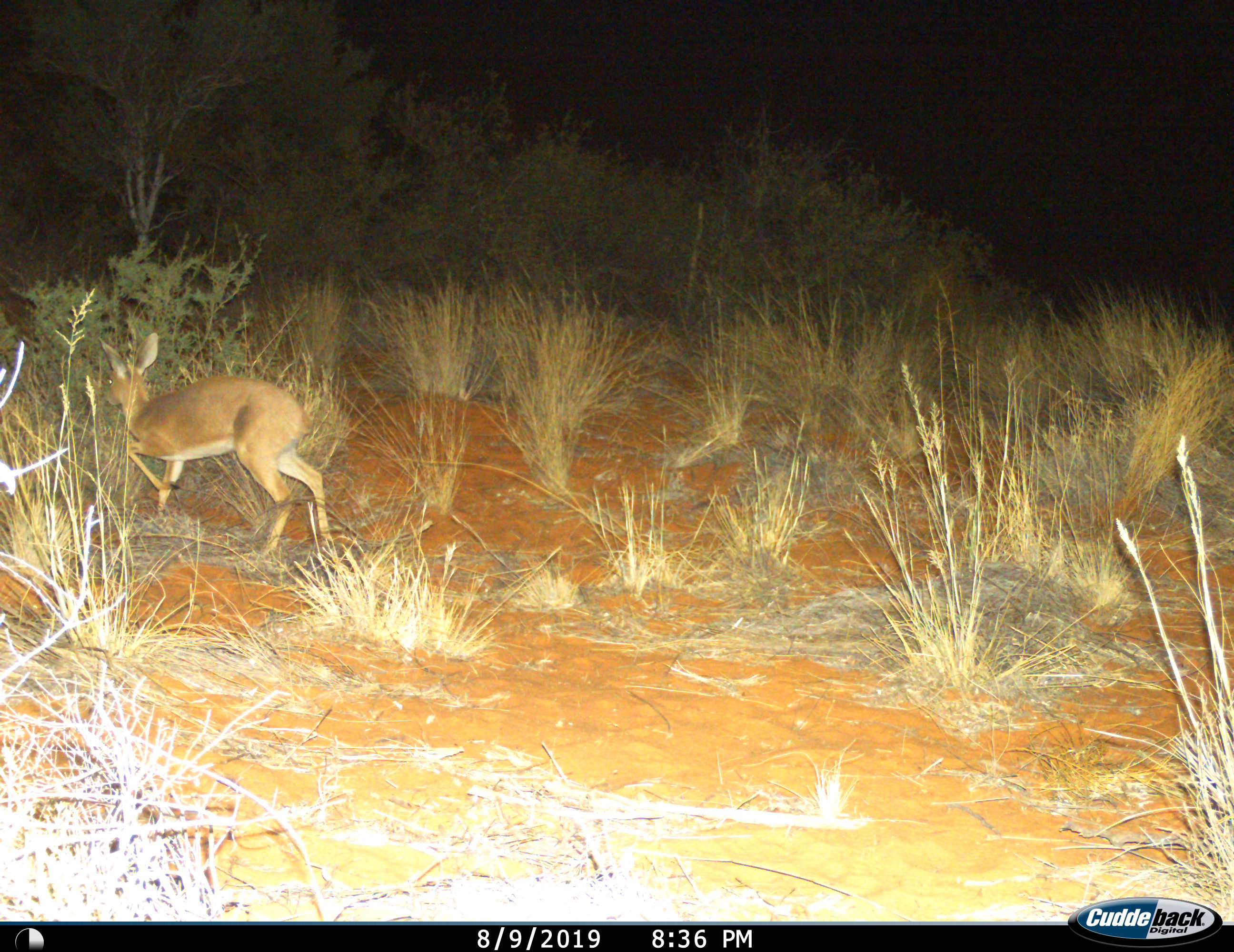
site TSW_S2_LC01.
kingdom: Animalia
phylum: Chordata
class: Mammalia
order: Artiodactyla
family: Bovidae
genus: Raphicerus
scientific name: Raphicerus campestris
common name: steenbok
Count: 1.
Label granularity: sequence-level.